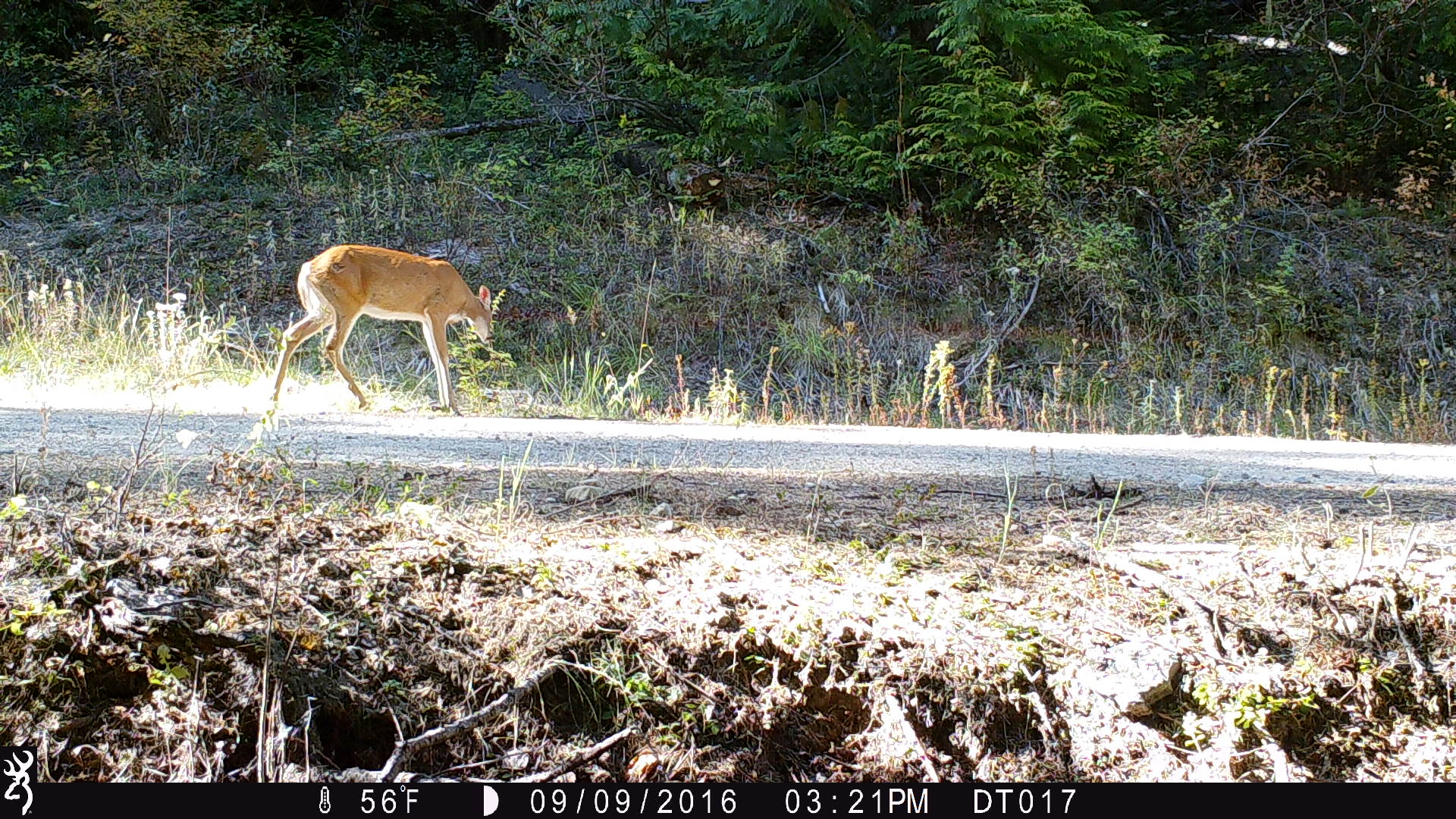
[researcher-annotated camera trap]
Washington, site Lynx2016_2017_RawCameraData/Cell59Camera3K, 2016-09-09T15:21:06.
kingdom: Animalia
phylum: Chordata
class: Mammalia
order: Artiodactyla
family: Cervidae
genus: Odocoileus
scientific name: Odocoileus virginianus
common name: white-tailed deer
Odocoileus virginianus (white-tailed deer). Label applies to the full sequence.